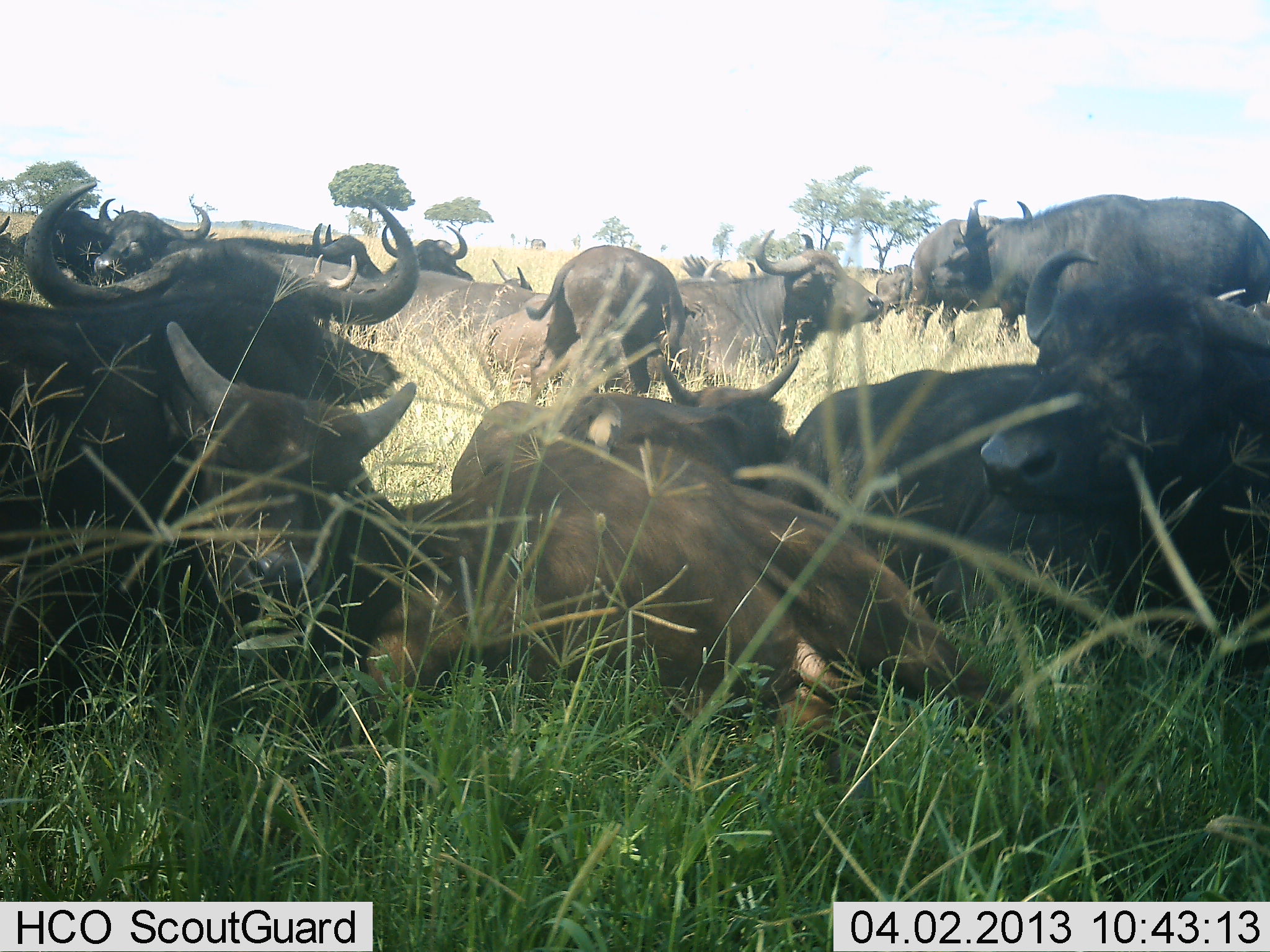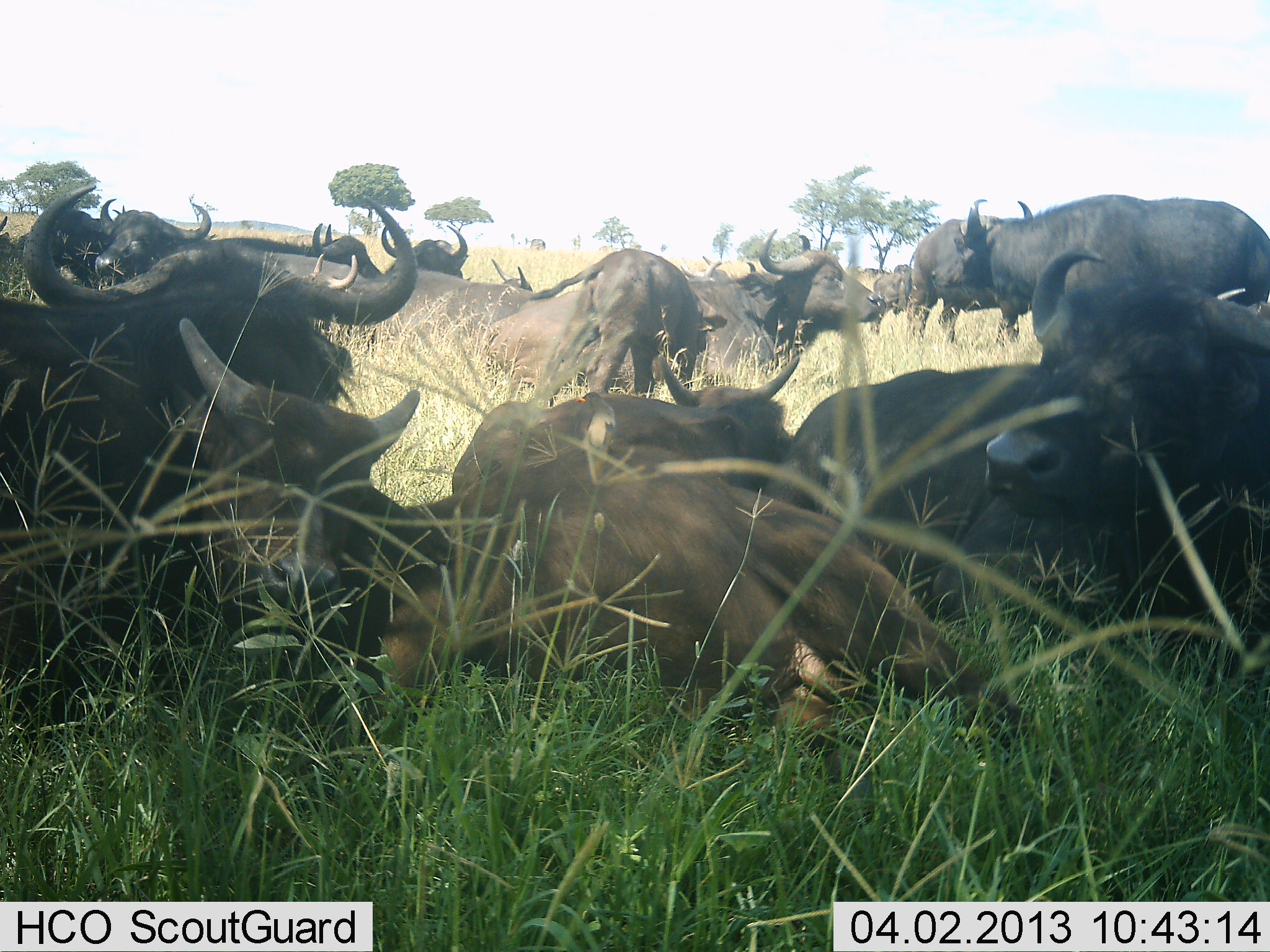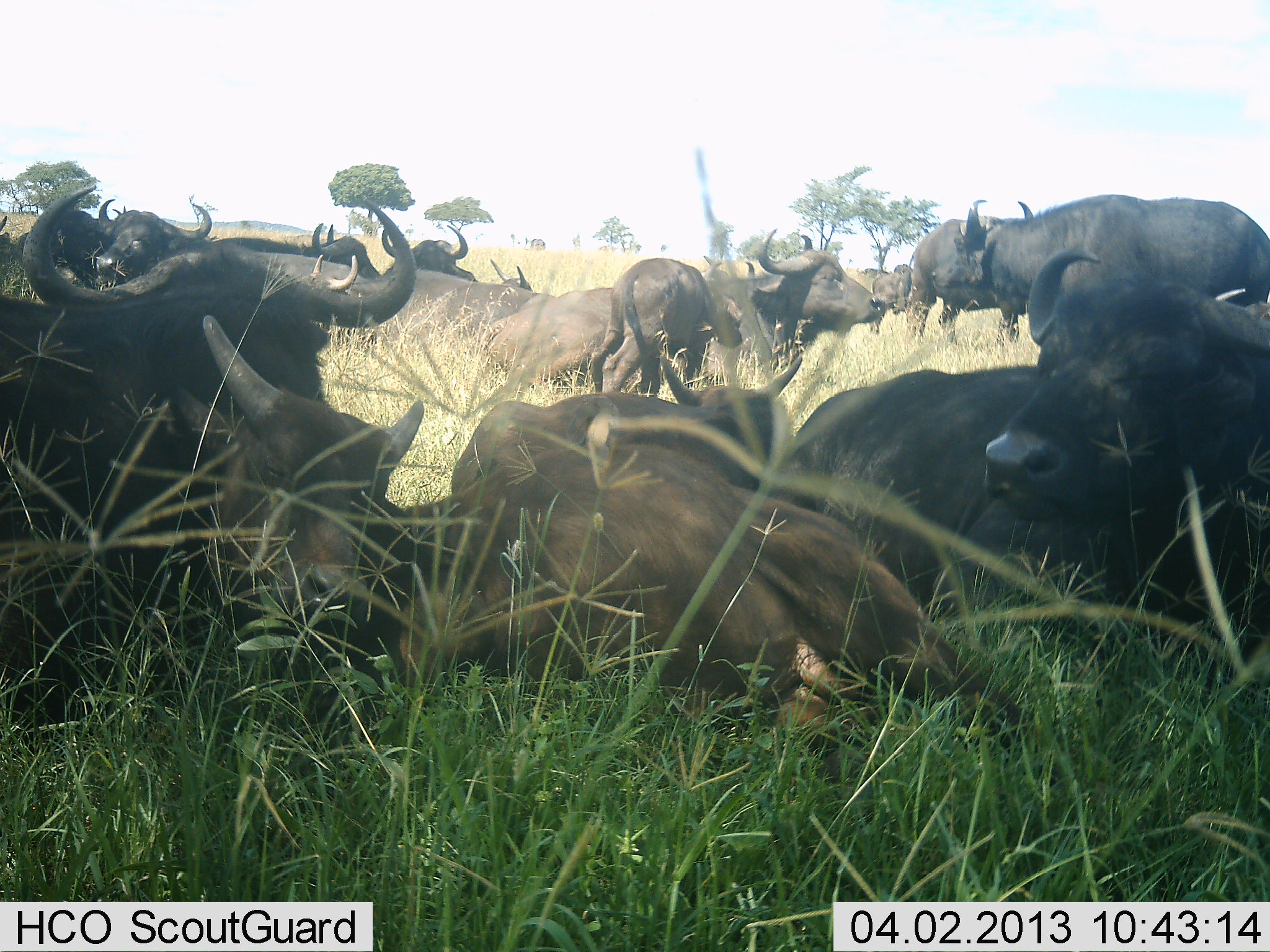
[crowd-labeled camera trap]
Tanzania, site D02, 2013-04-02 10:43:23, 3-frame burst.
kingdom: Animalia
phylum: Chordata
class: Mammalia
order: Artiodactyla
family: Bovidae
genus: Syncerus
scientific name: Syncerus caffer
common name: cape buffalo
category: buffalo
Buffalo (cape buffalo) (Syncerus caffer), count 11-50. Behavior (volunteer vote fractions): standing 55%, resting 100%, moving 14%, interacting 18%. Young present (vote fraction): 45%. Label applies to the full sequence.